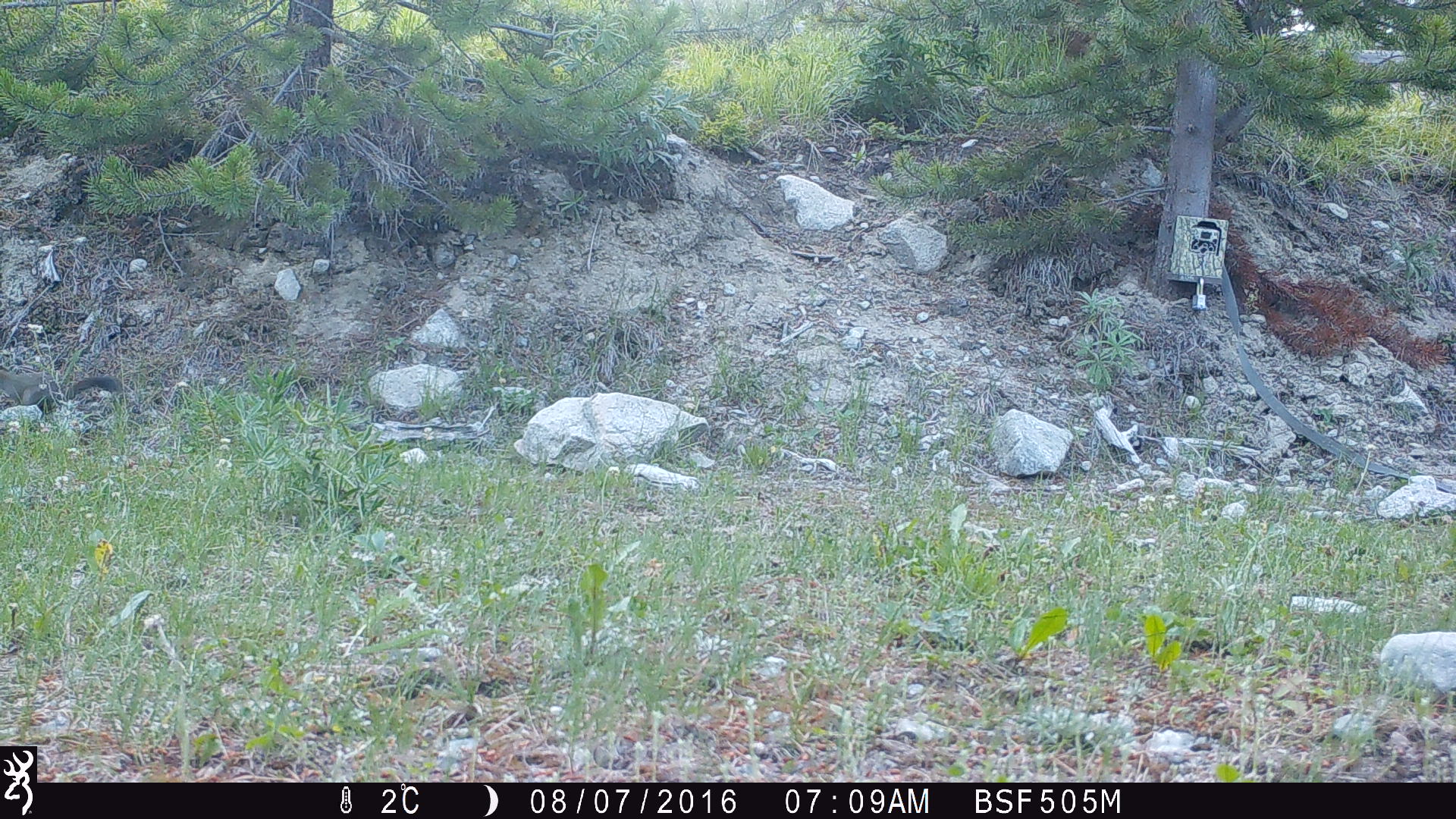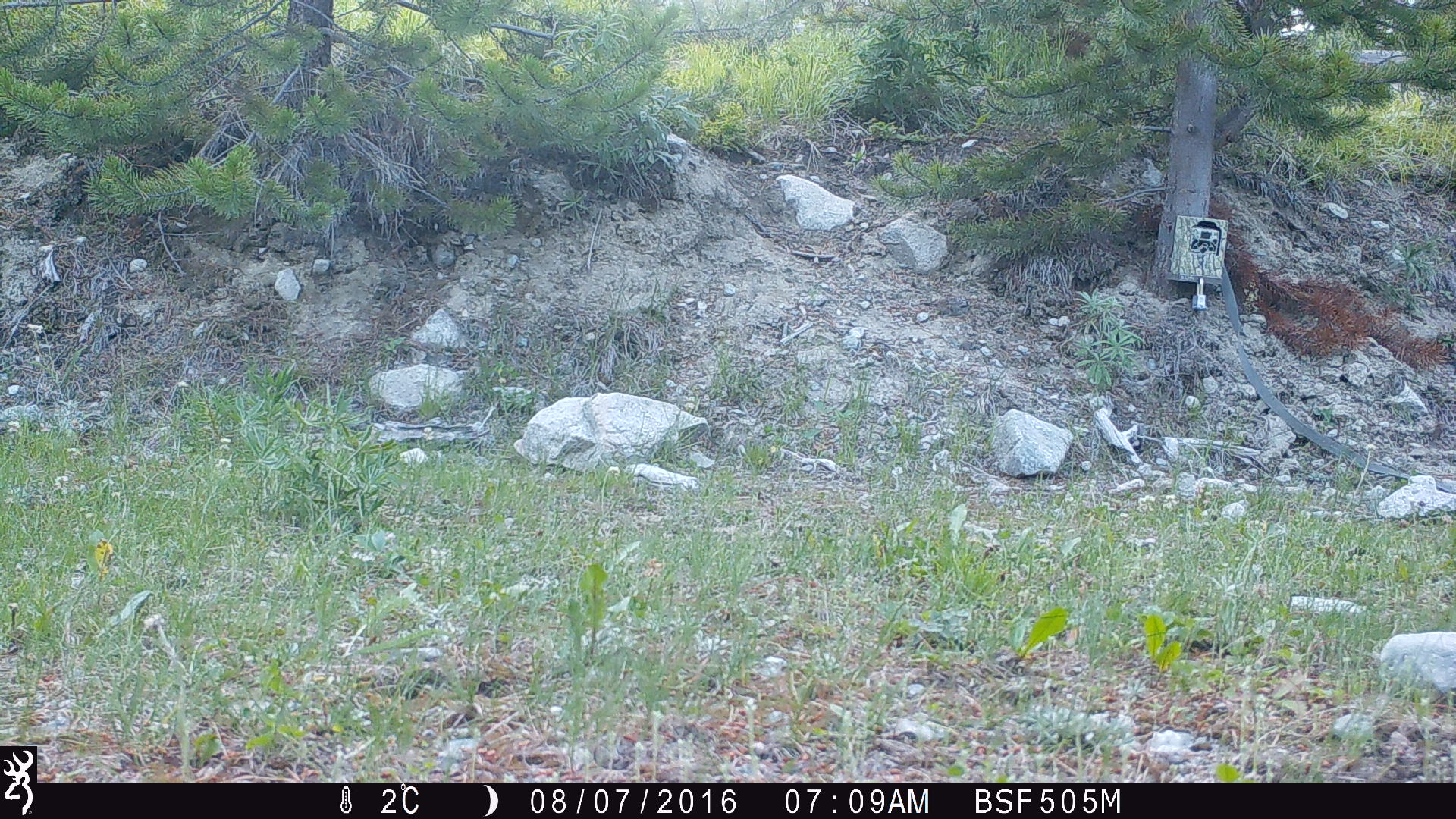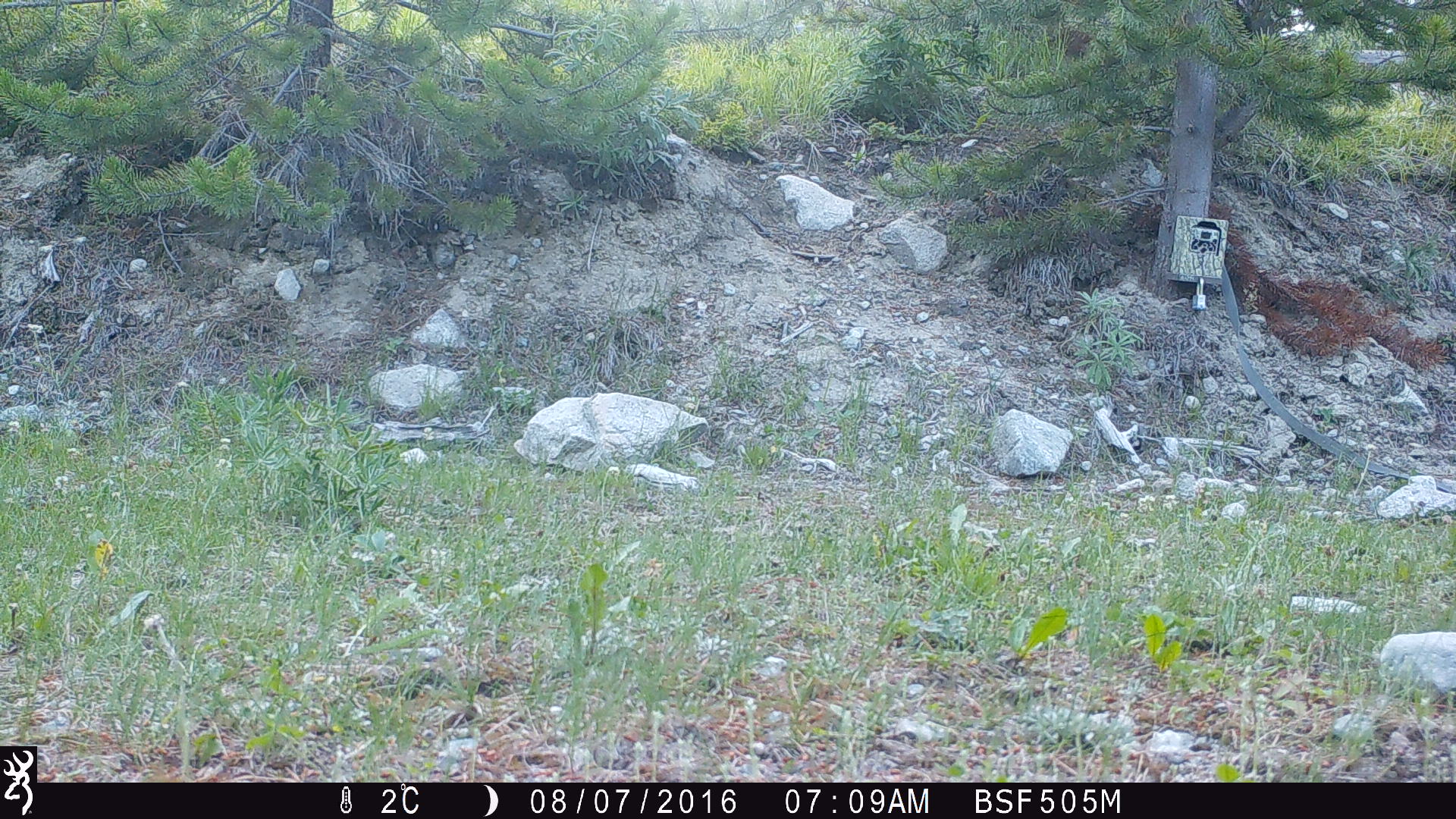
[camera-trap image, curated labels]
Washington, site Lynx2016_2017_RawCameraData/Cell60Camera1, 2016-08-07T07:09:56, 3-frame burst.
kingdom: Animalia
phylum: Chordata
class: Mammalia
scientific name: Mammalia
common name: small mammal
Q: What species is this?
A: Small mammal (Mammalia).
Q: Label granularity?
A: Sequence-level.